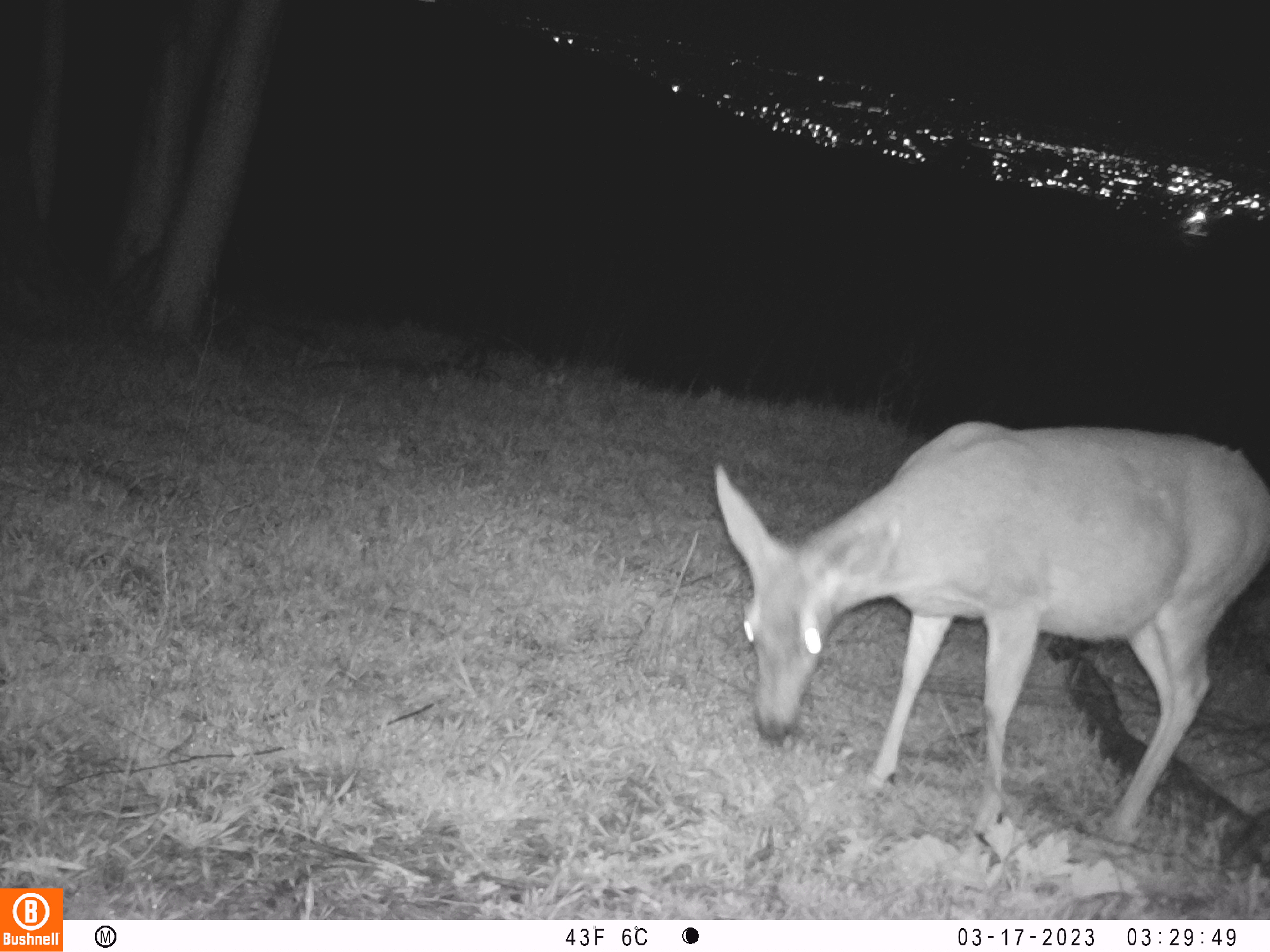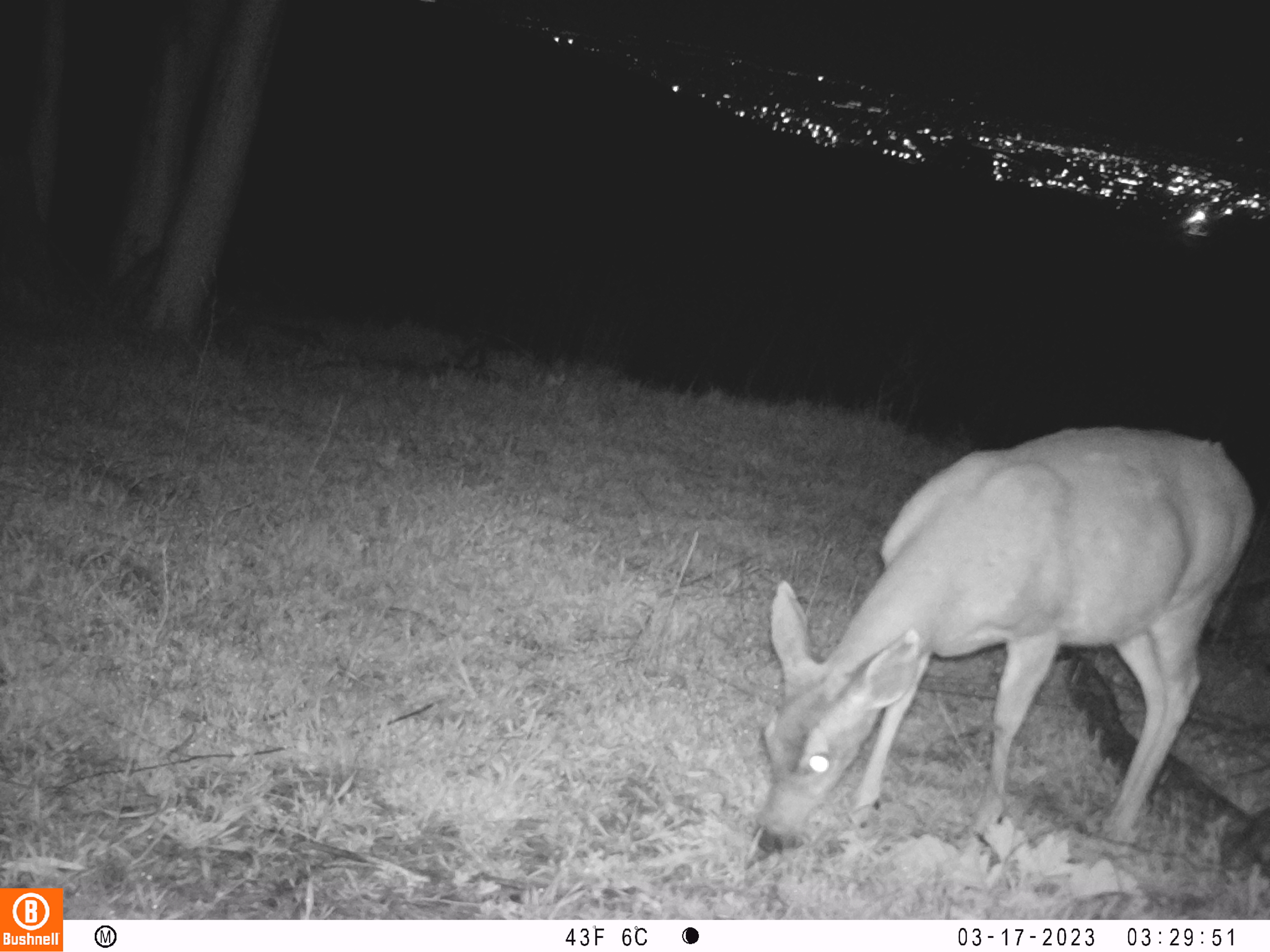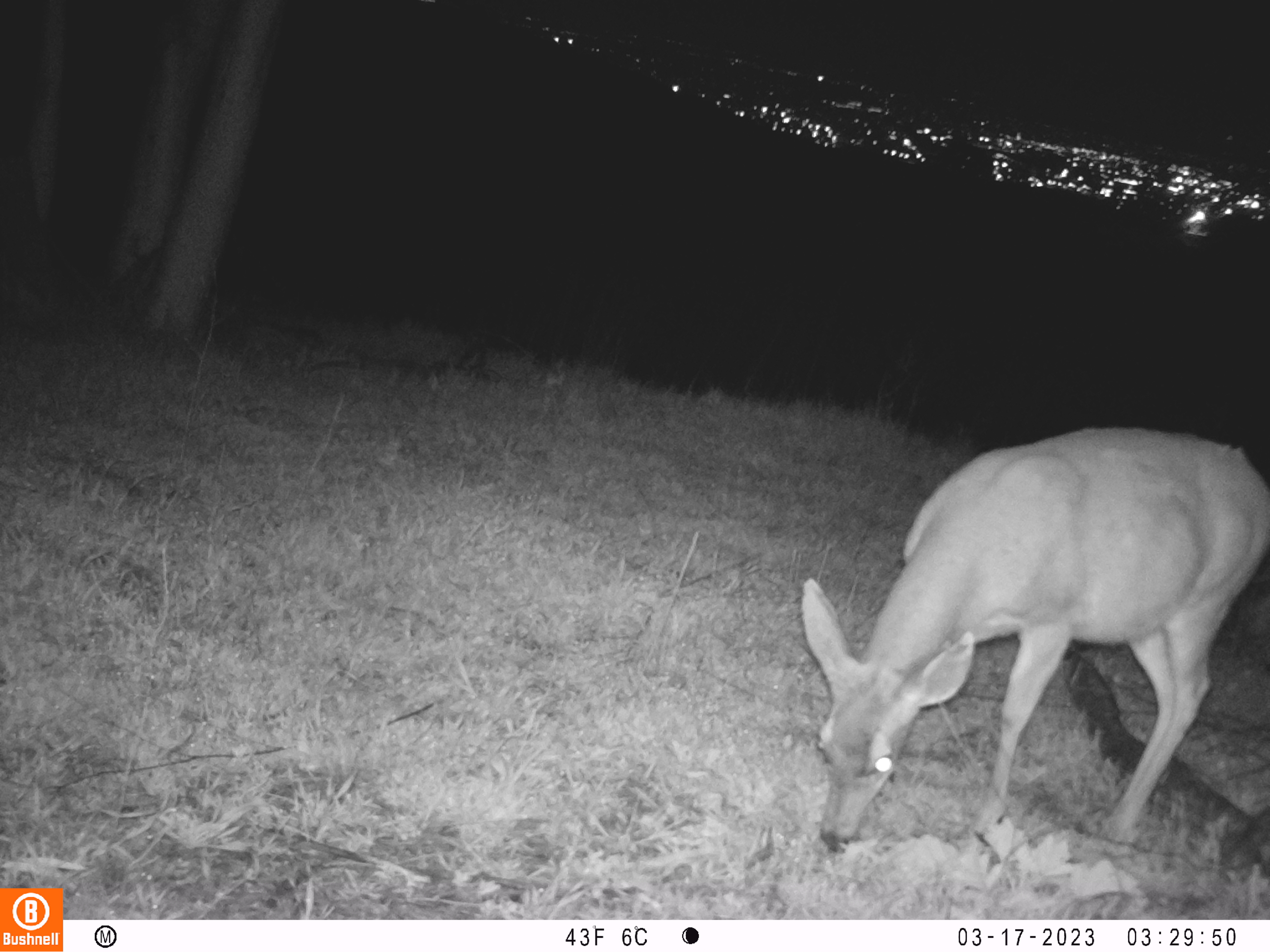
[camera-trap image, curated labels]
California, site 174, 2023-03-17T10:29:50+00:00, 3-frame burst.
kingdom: Animalia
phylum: Chordata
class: Mammalia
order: Artiodactyla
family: Cervidae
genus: Odocoileus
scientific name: Odocoileus hemionus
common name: mule deer